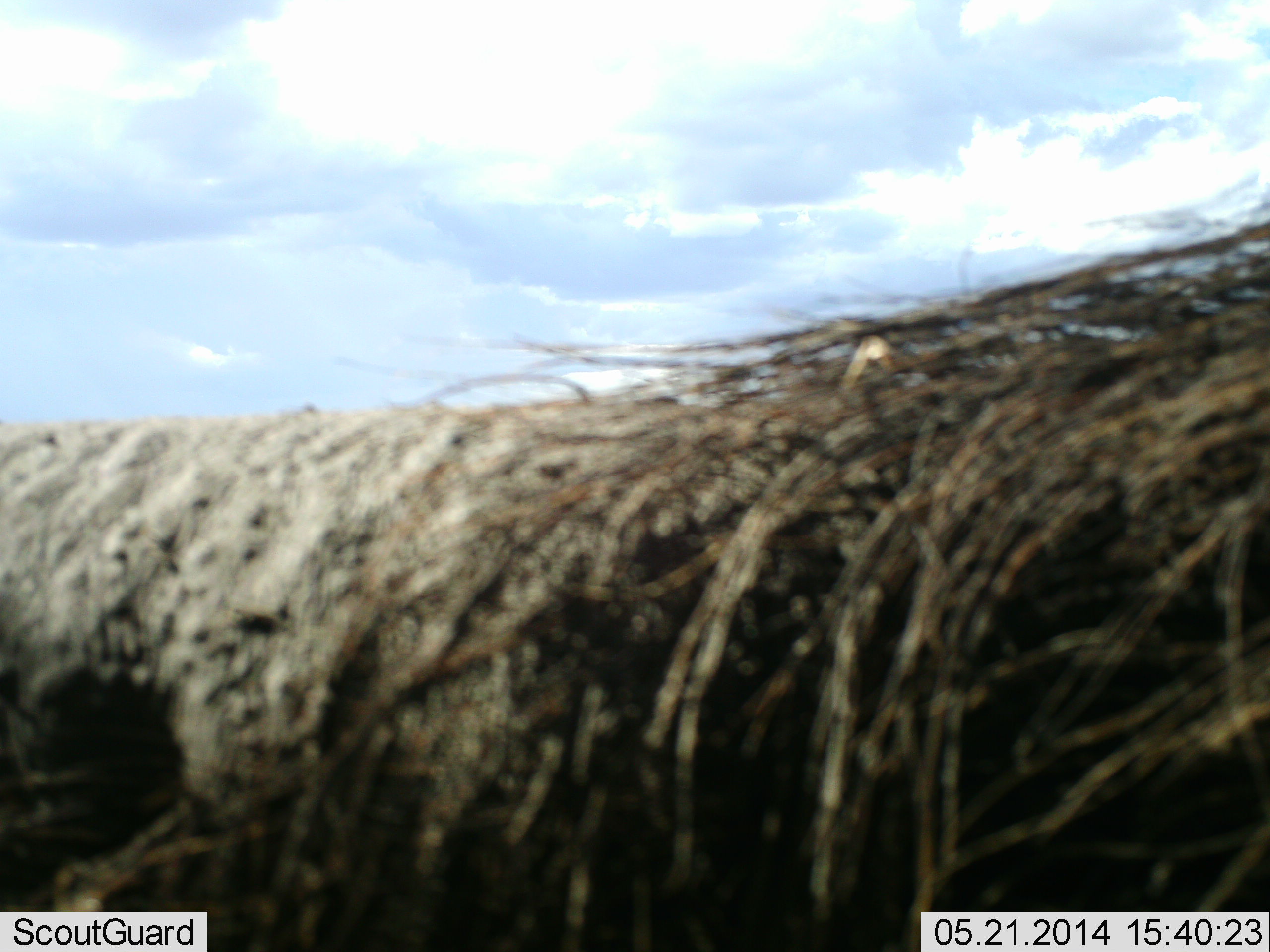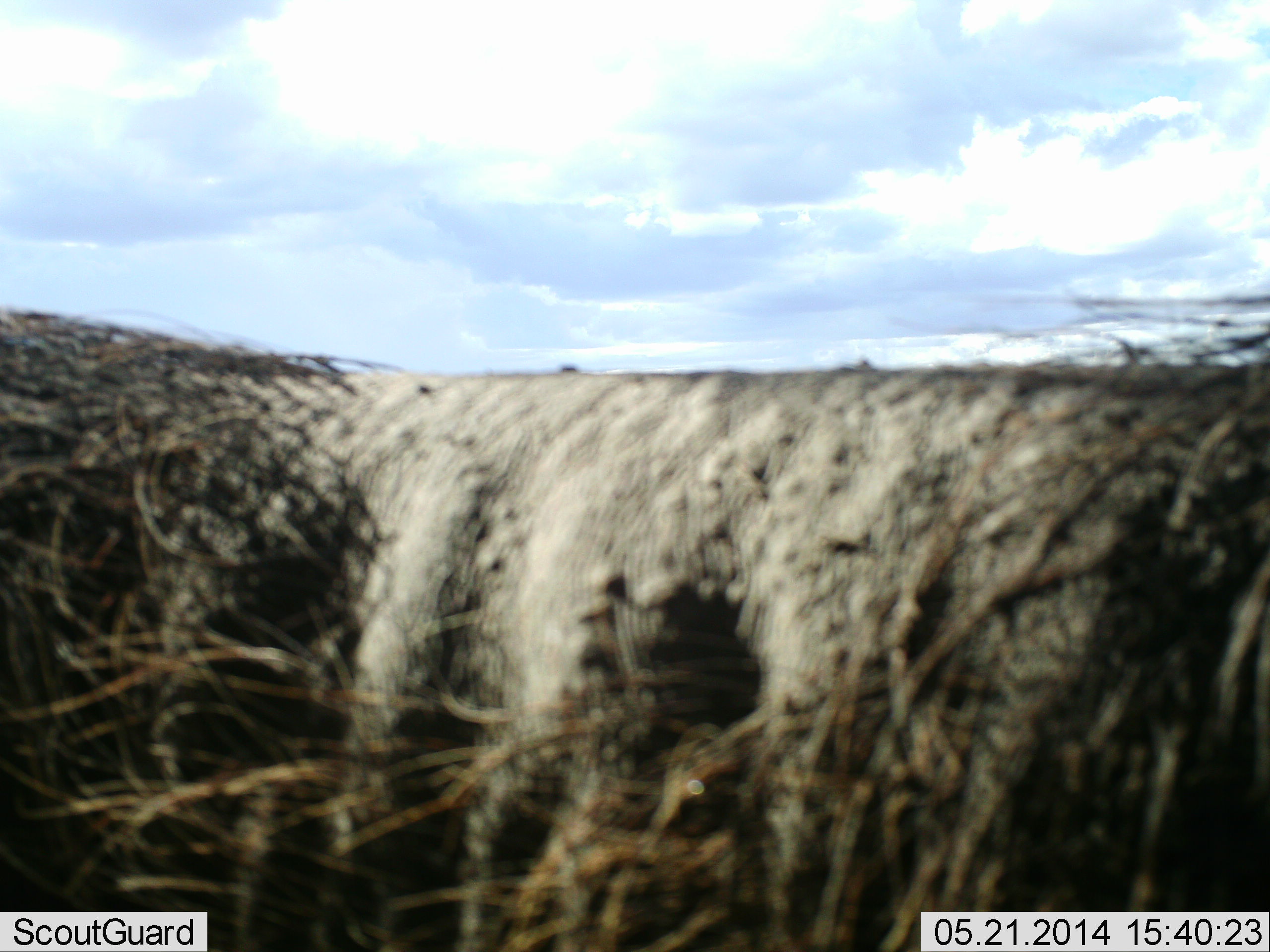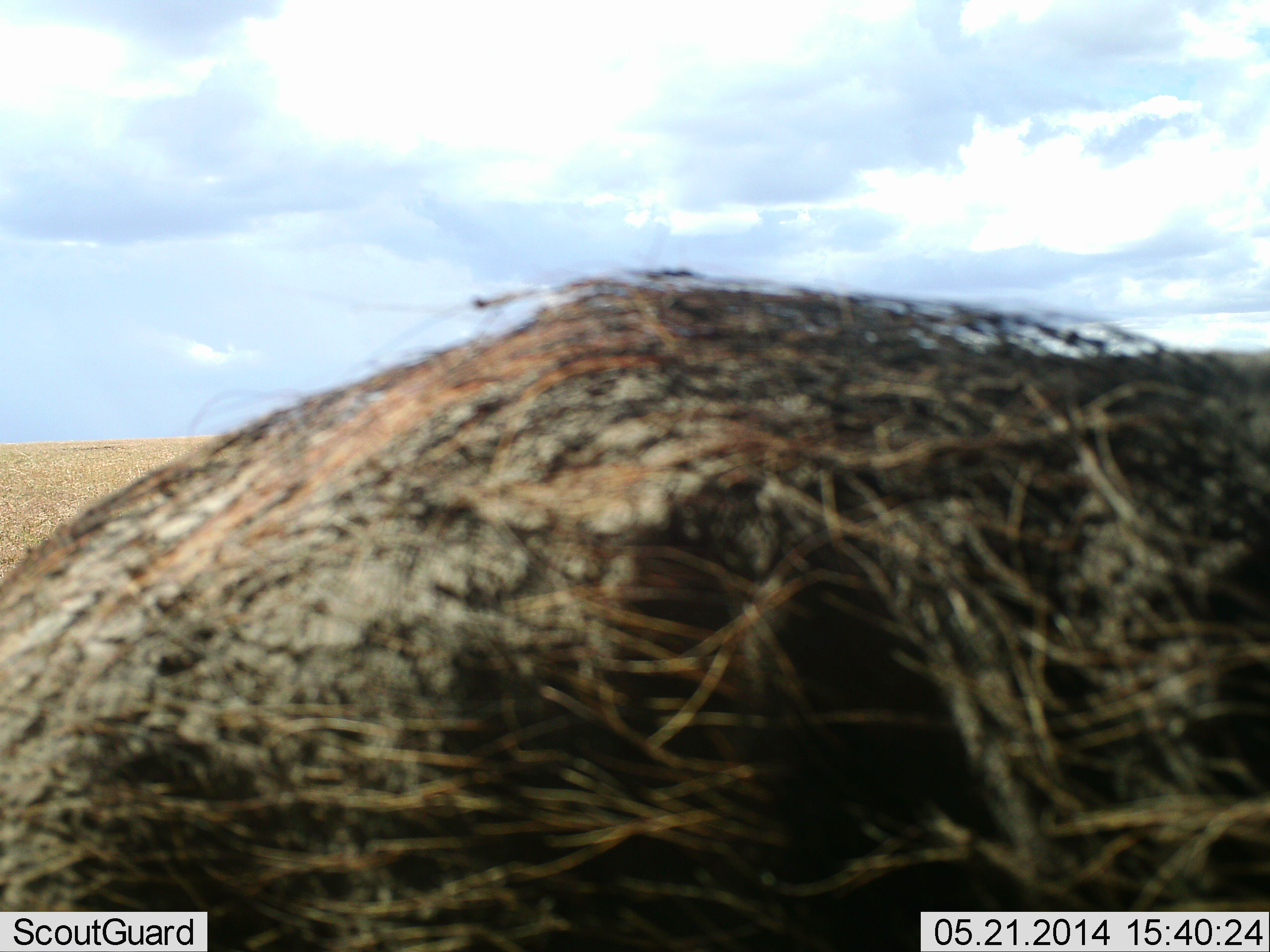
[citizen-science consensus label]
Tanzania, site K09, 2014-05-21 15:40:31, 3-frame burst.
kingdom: Animalia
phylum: Chordata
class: Mammalia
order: Artiodactyla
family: Suidae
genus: Phacochoerus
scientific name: Phacochoerus africanus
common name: warthog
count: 1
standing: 40%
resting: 0%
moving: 70%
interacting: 0%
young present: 0%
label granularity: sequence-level